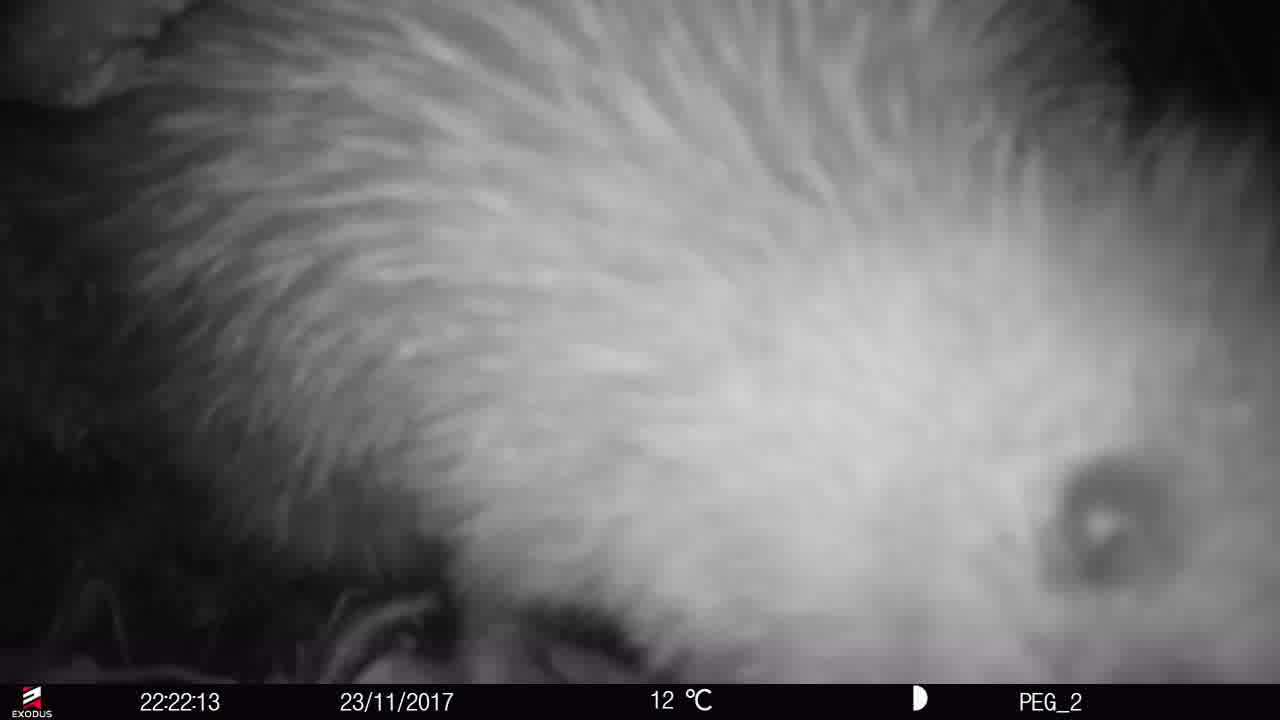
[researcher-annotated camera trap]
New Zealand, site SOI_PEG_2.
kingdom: Animalia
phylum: Chordata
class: Aves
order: Apterygiformes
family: Apterygidae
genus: Apteryx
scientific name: Apteryx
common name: kiwi